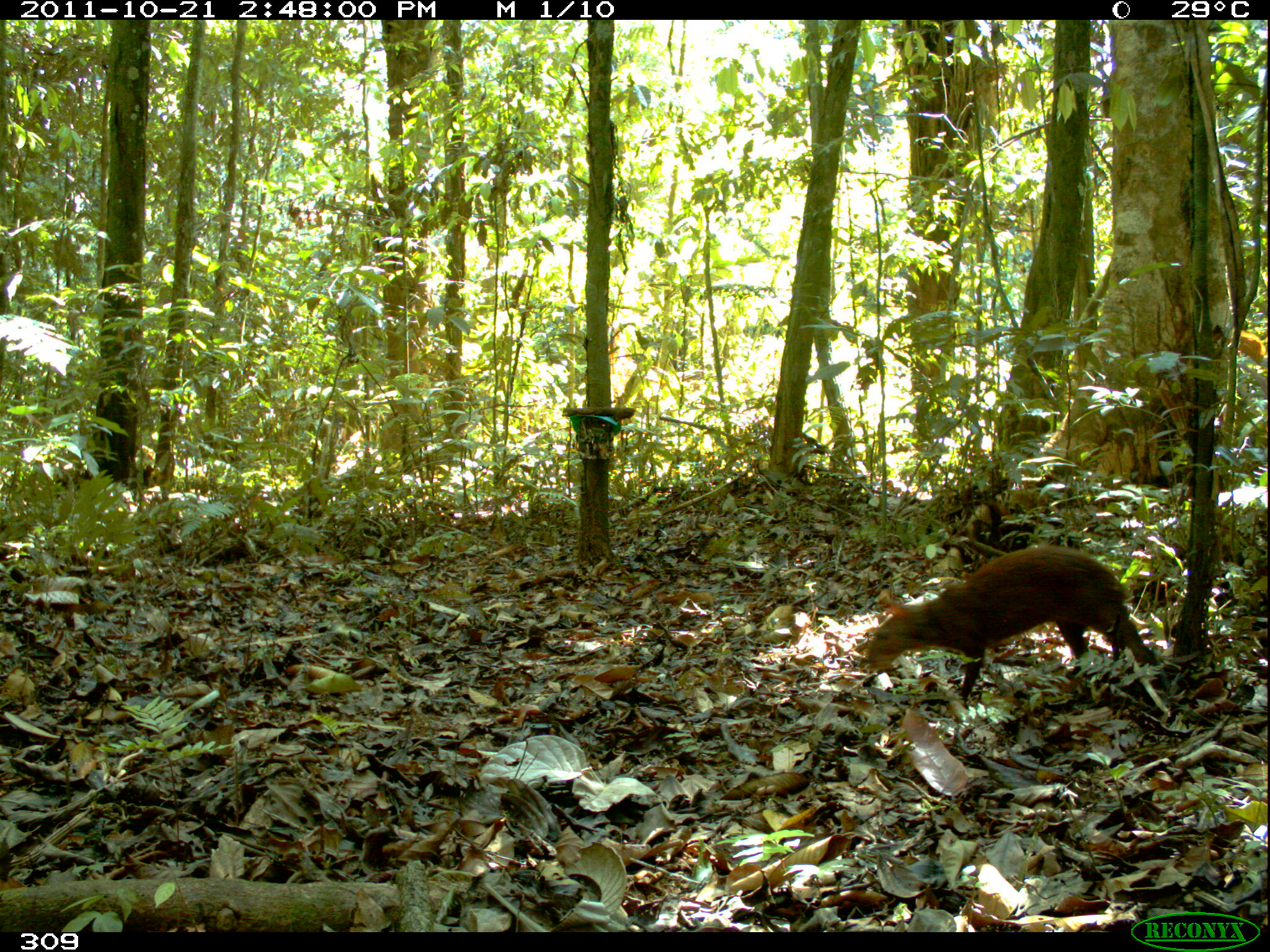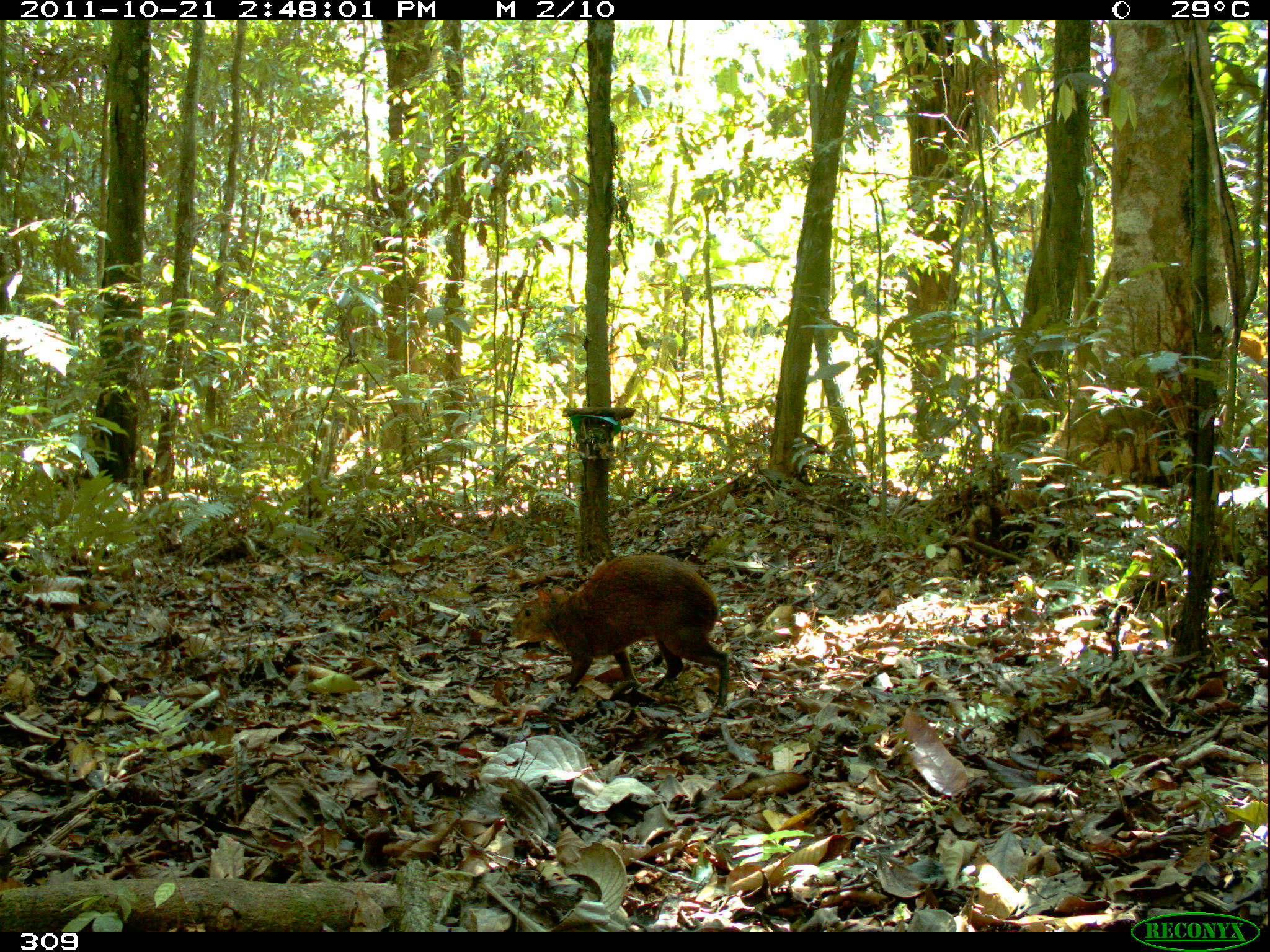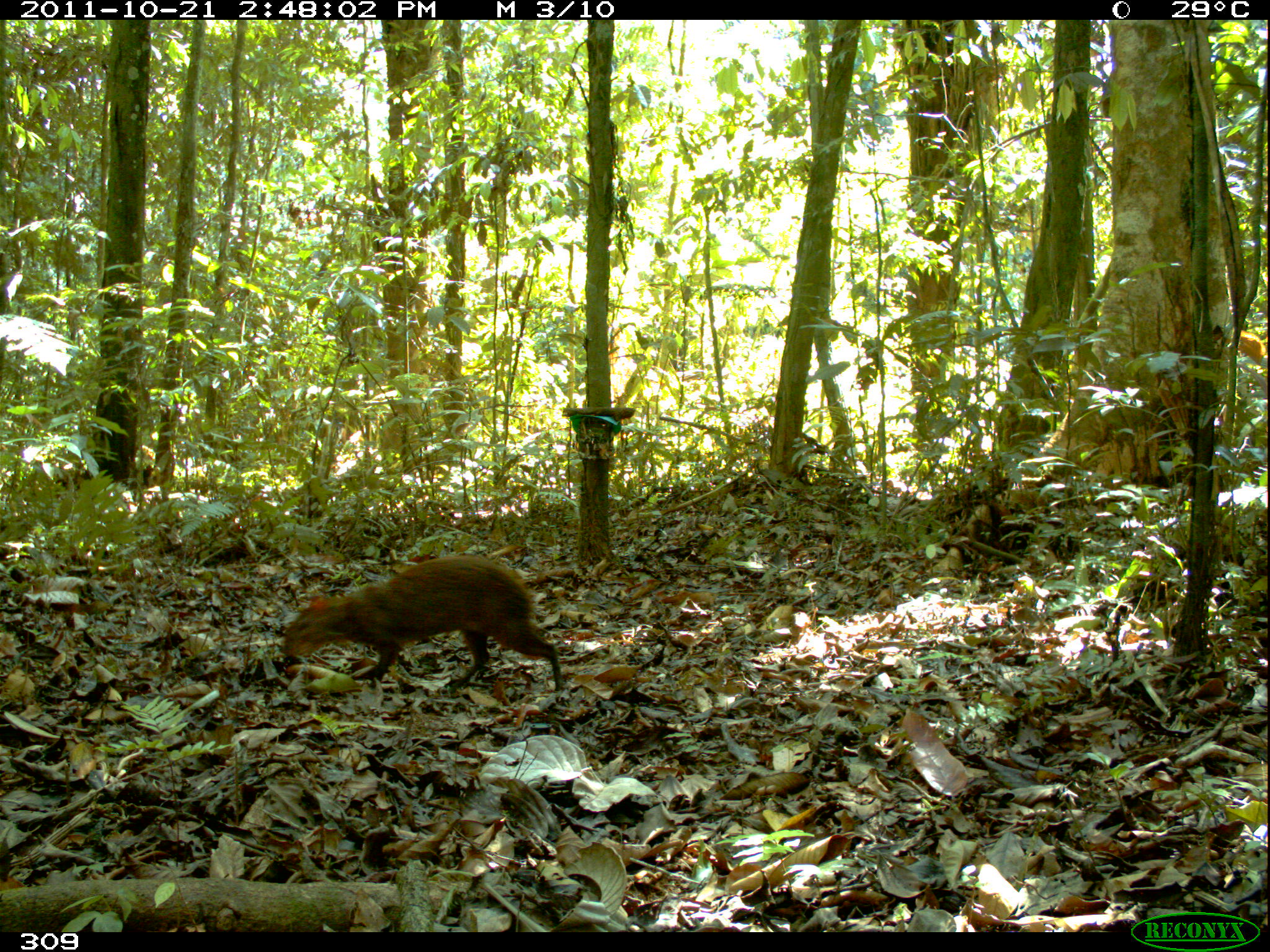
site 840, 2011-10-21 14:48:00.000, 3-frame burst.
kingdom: Animalia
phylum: Chordata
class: Mammalia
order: Rodentia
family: Dasyproctidae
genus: Dasyprocta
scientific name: Dasyprocta punctata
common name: central american agouti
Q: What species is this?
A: Dasyprocta punctata (central american agouti).